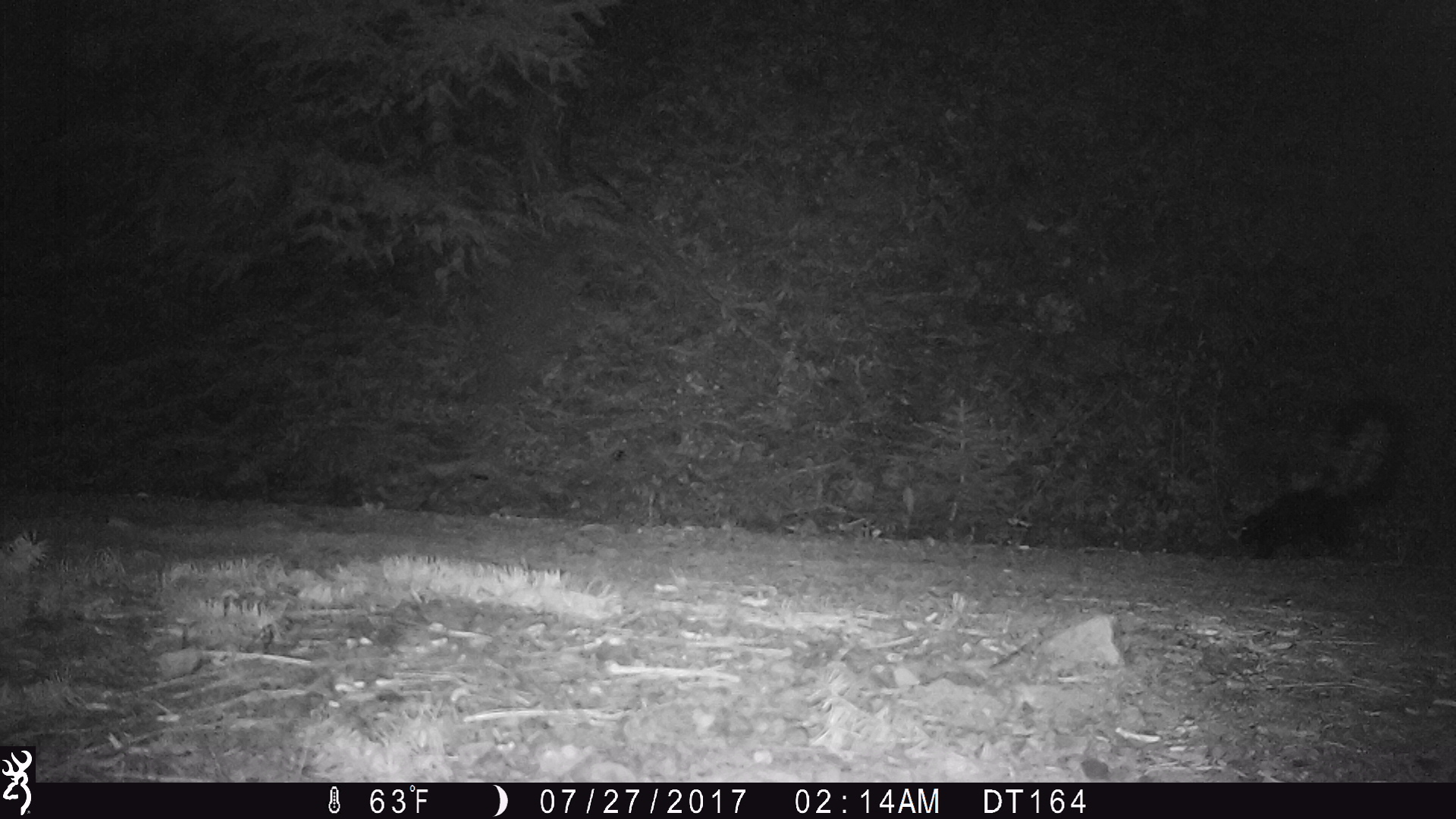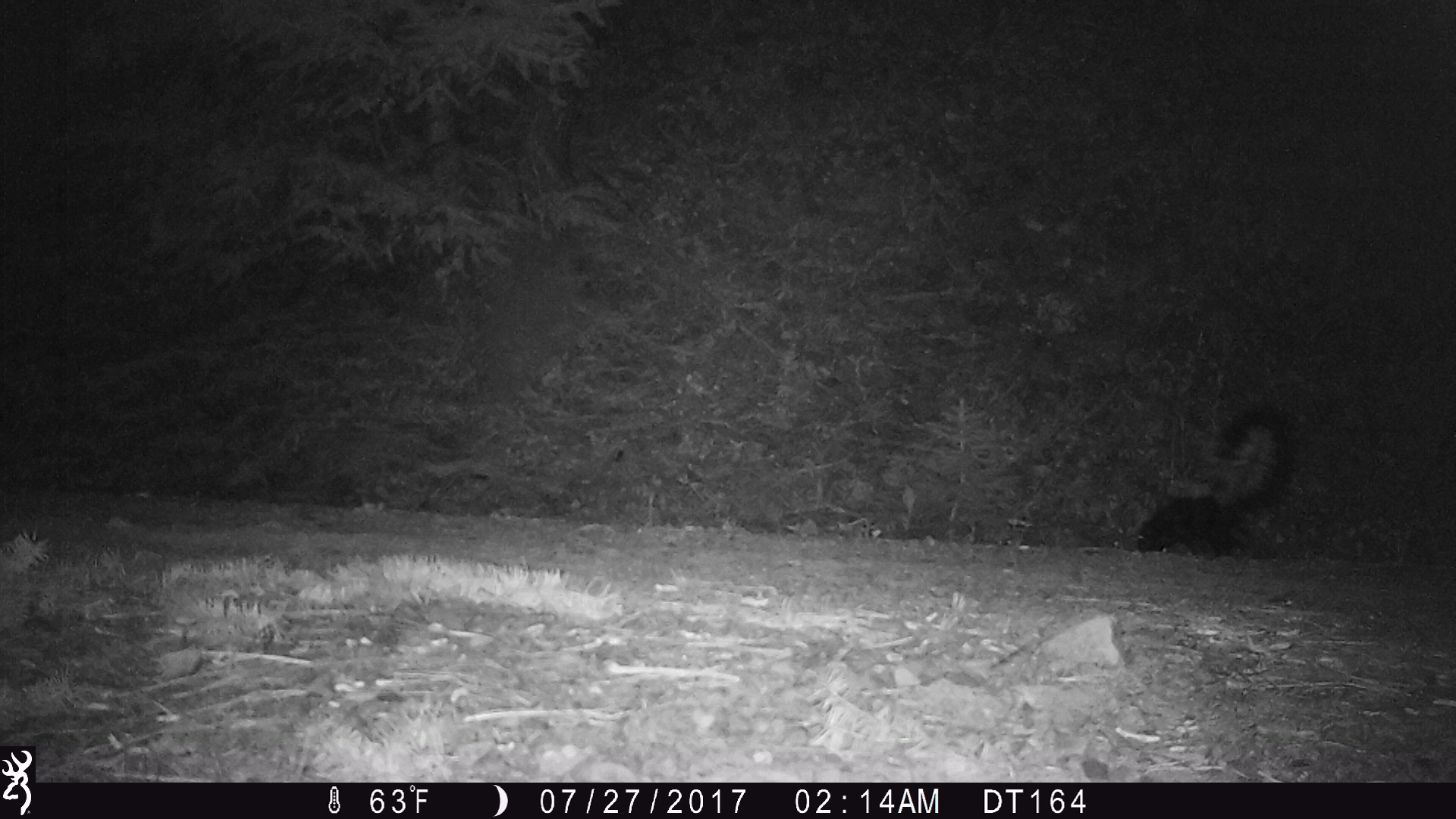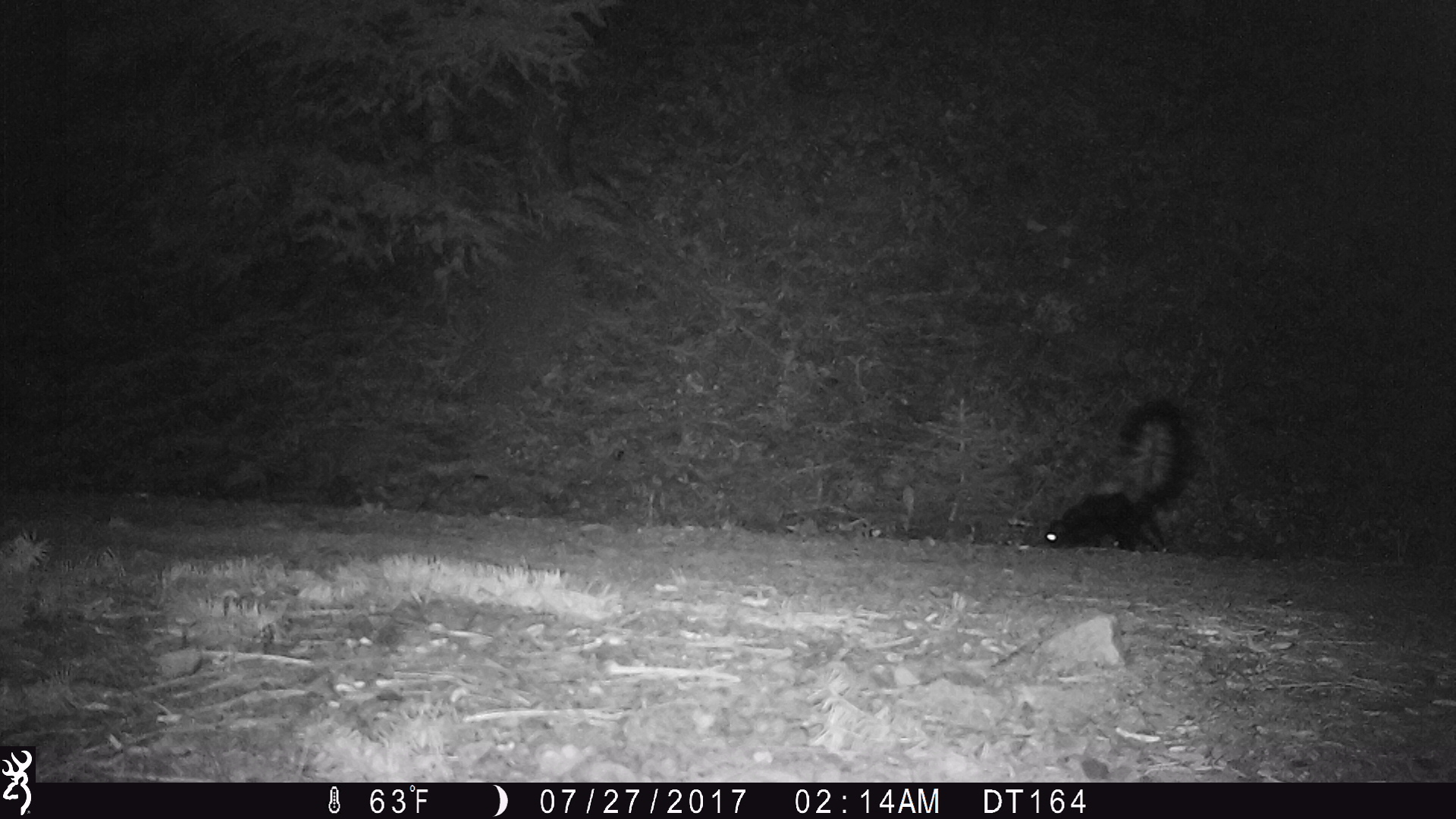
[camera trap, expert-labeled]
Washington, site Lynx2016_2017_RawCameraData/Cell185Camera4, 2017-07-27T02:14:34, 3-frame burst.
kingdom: Animalia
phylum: Chordata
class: Mammalia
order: Carnivora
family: Mephitidae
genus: Mephitis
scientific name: Mephitis mephitis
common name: striped skunk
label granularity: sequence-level